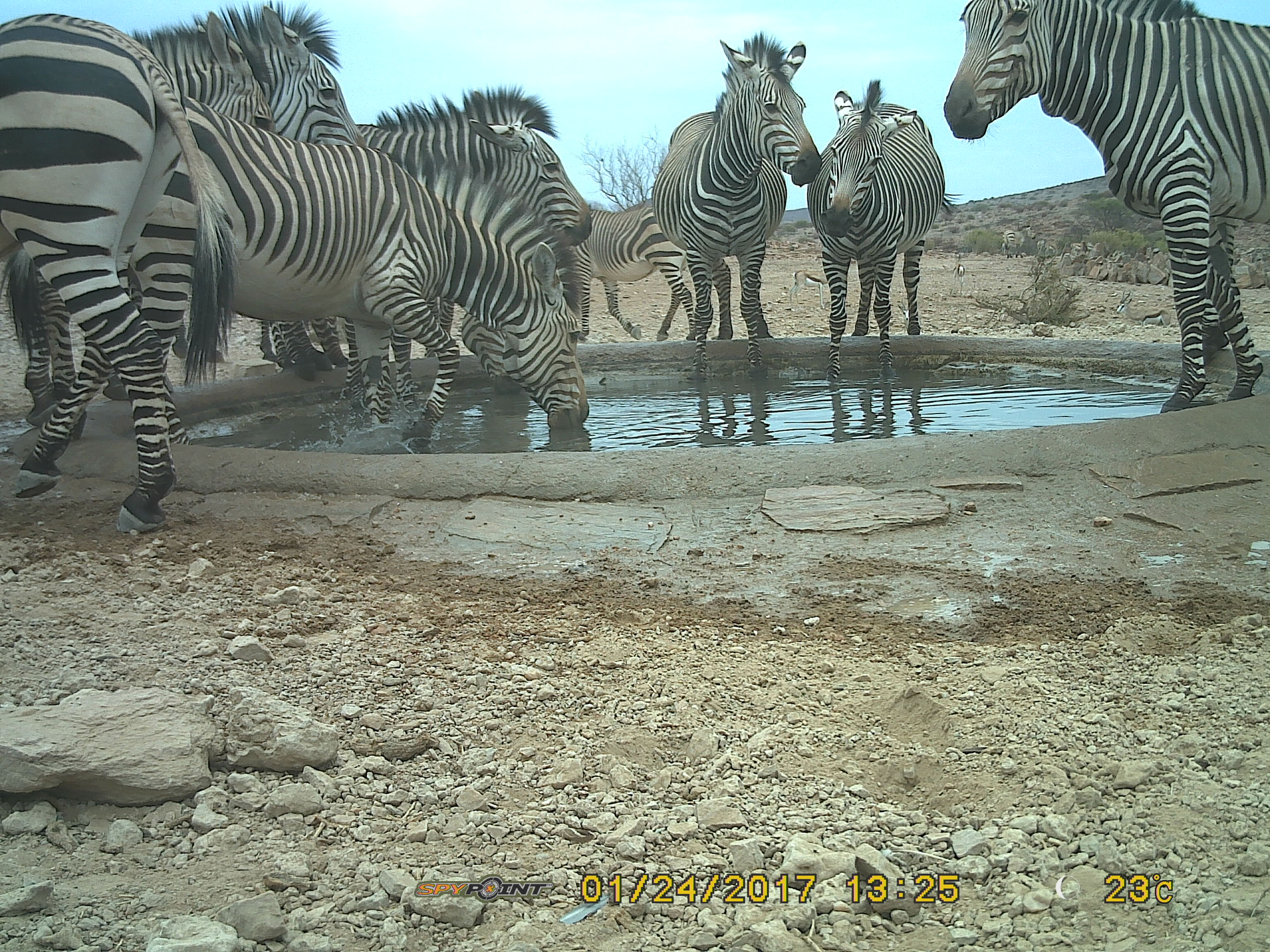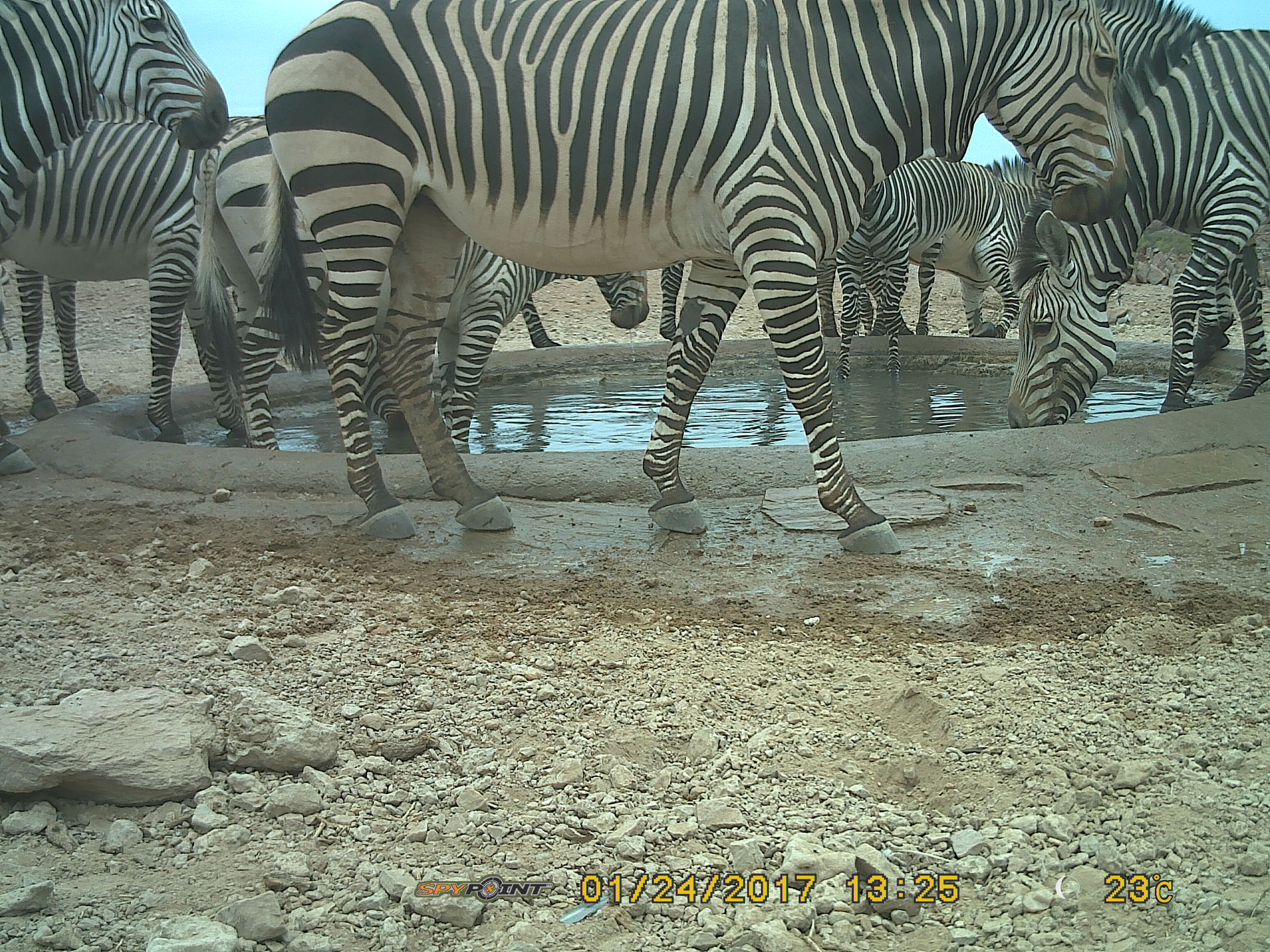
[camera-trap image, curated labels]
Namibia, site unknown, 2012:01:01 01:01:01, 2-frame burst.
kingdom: Animalia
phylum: Chordata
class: Mammalia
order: Perissodactyla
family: Equidae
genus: Equus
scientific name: Equus zebra hartmannae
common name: hartmann's mountain zebra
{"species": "Equus zebra hartmannae (hartmann's mountain zebra)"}